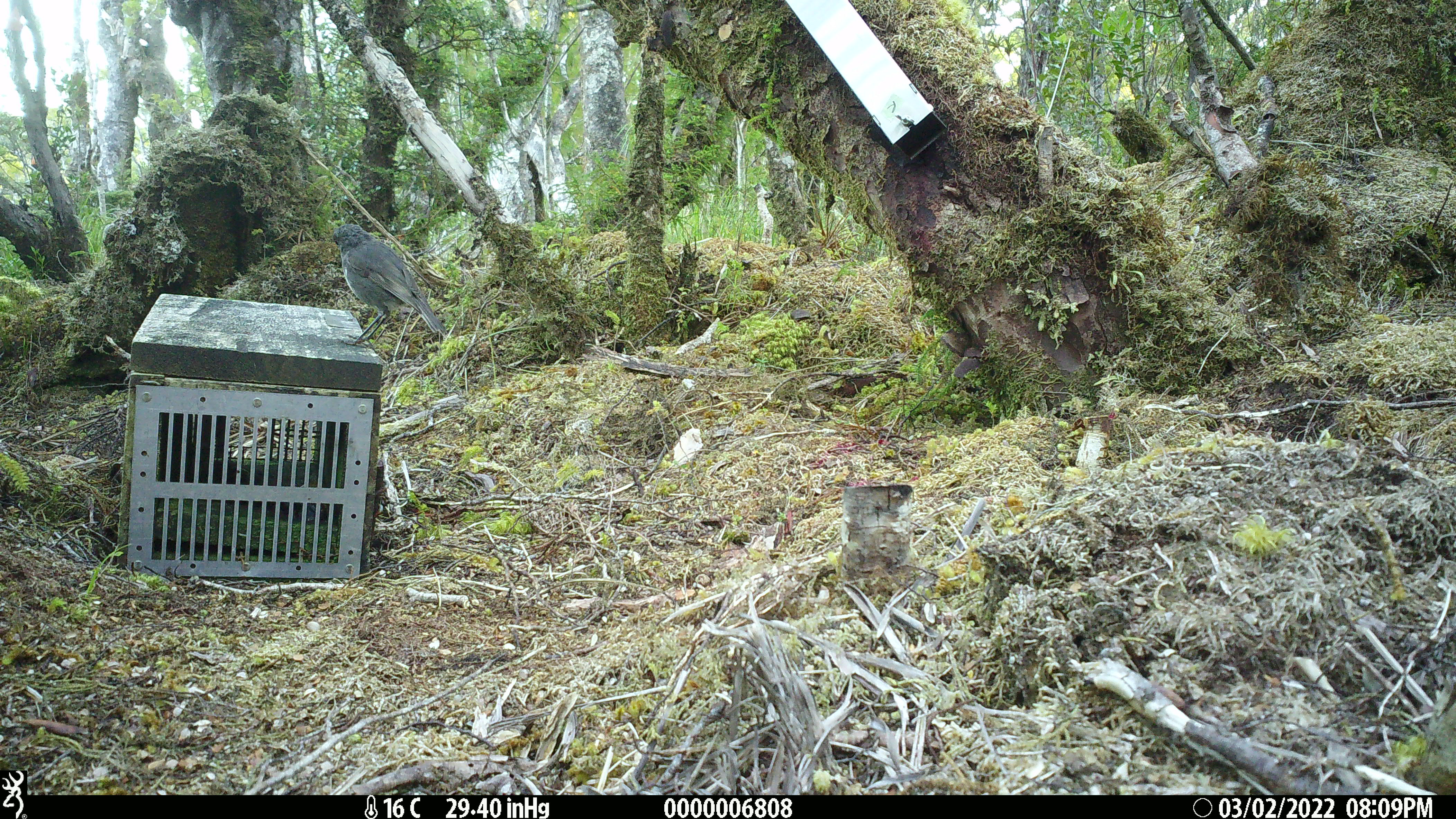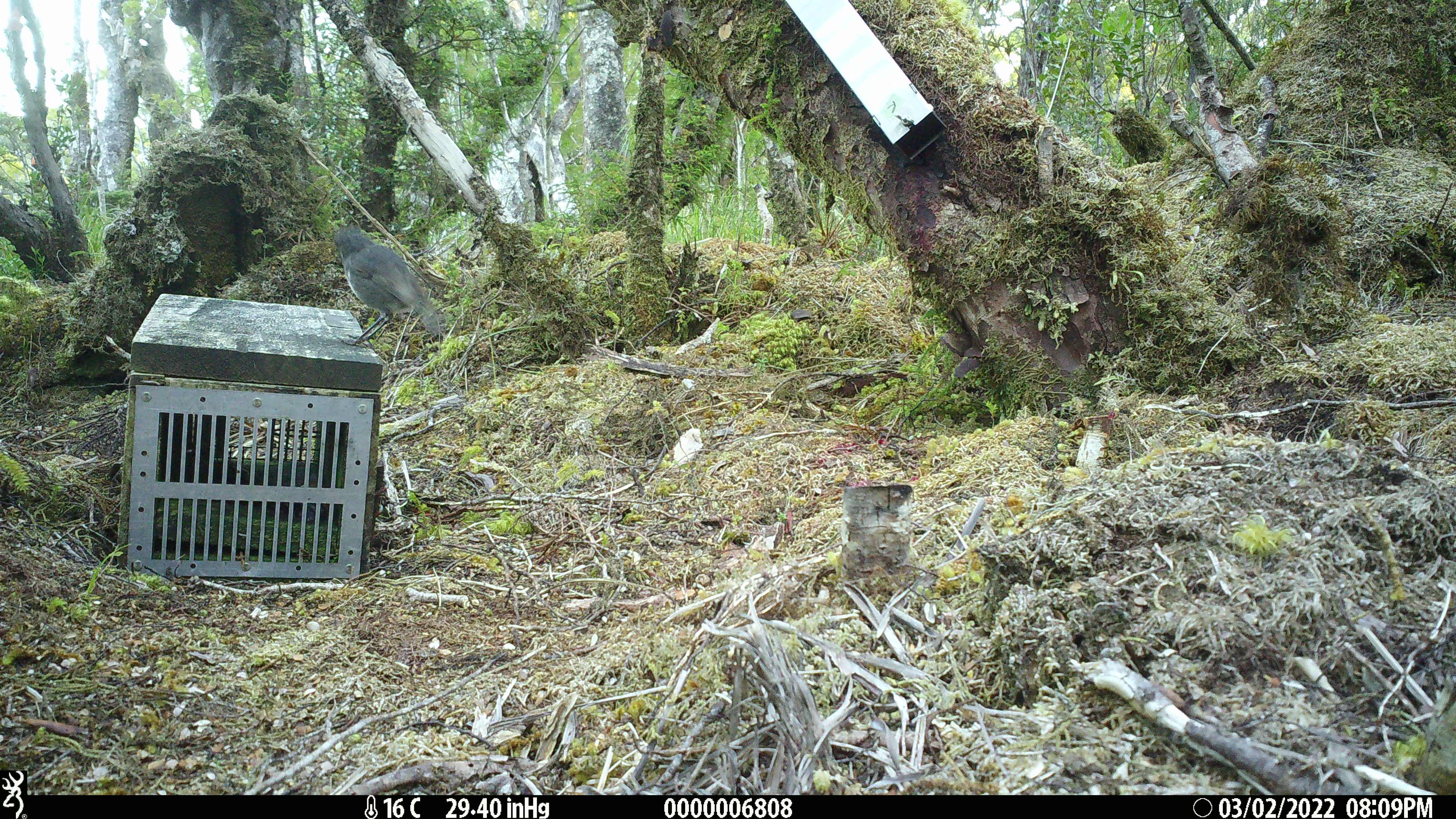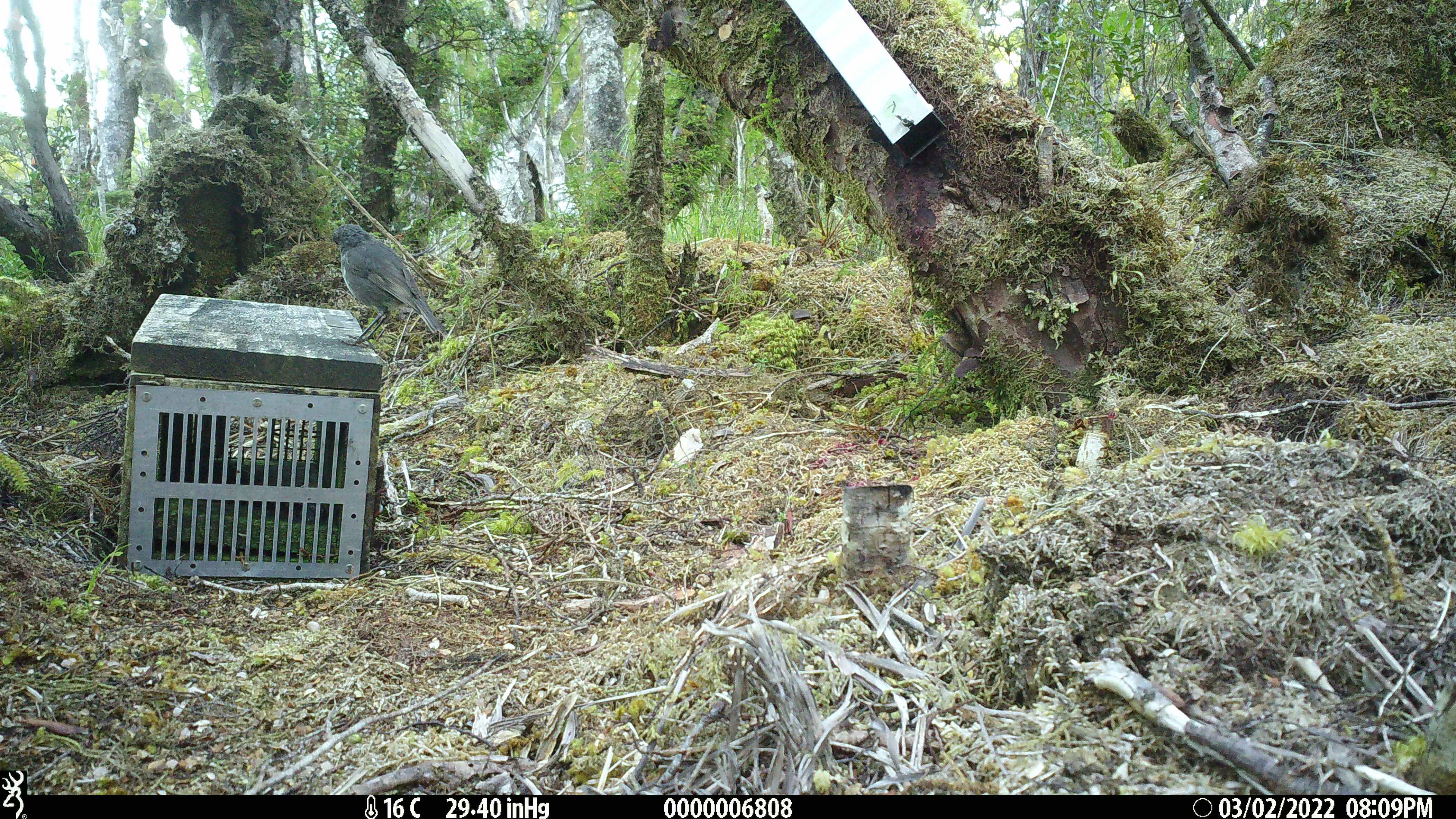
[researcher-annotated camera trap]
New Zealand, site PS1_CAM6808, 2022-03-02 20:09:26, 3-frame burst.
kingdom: Animalia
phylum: Chordata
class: Aves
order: Passeriformes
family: Petroicidae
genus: Petroica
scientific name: Petroica australis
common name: new zealand robin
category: robin